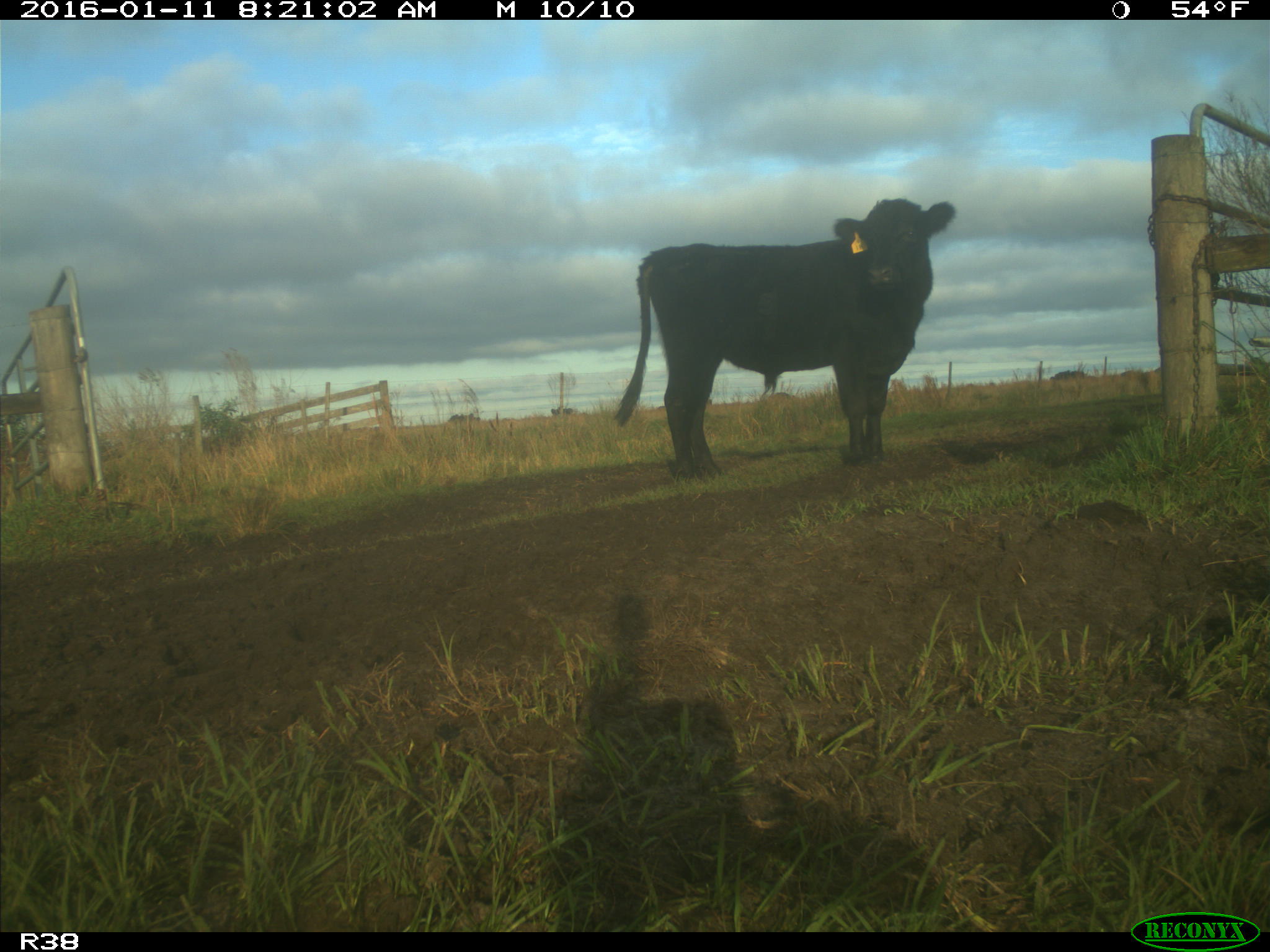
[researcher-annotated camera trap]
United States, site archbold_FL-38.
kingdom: Animalia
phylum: Chordata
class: Mammalia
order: Artiodactyla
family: Bovidae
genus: Bos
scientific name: Bos taurus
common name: domestic cow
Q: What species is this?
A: Bos taurus (domestic cow).